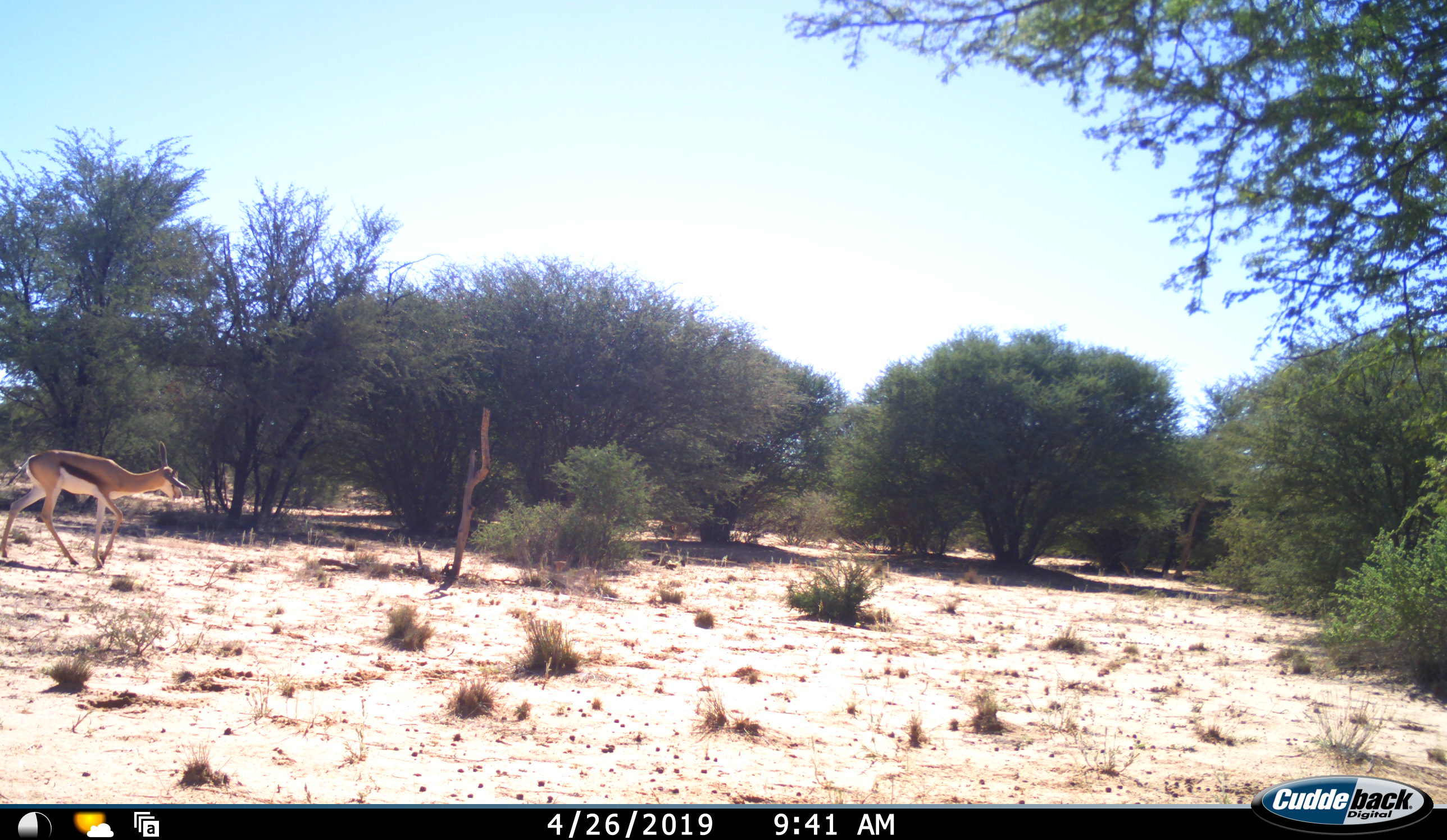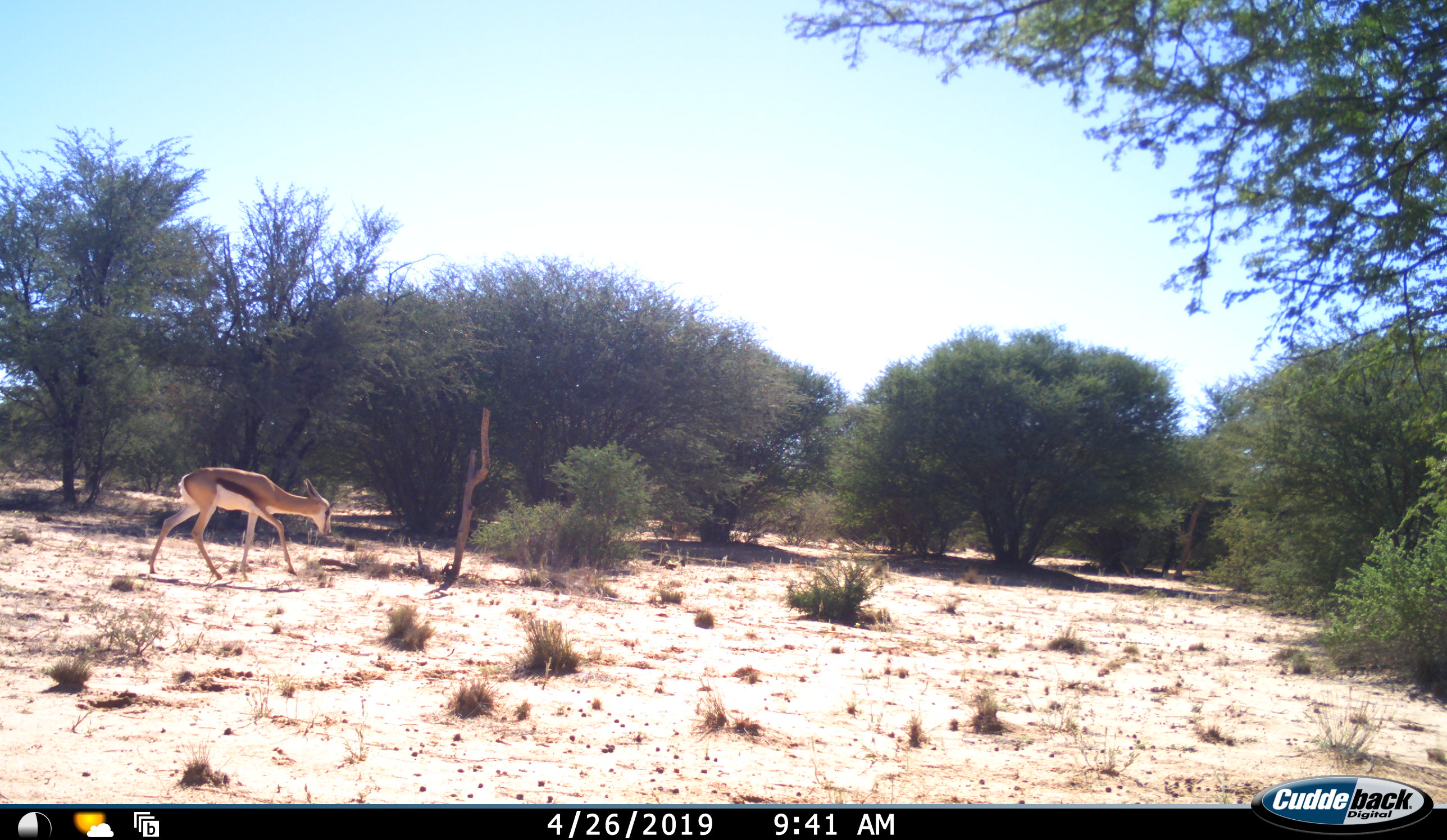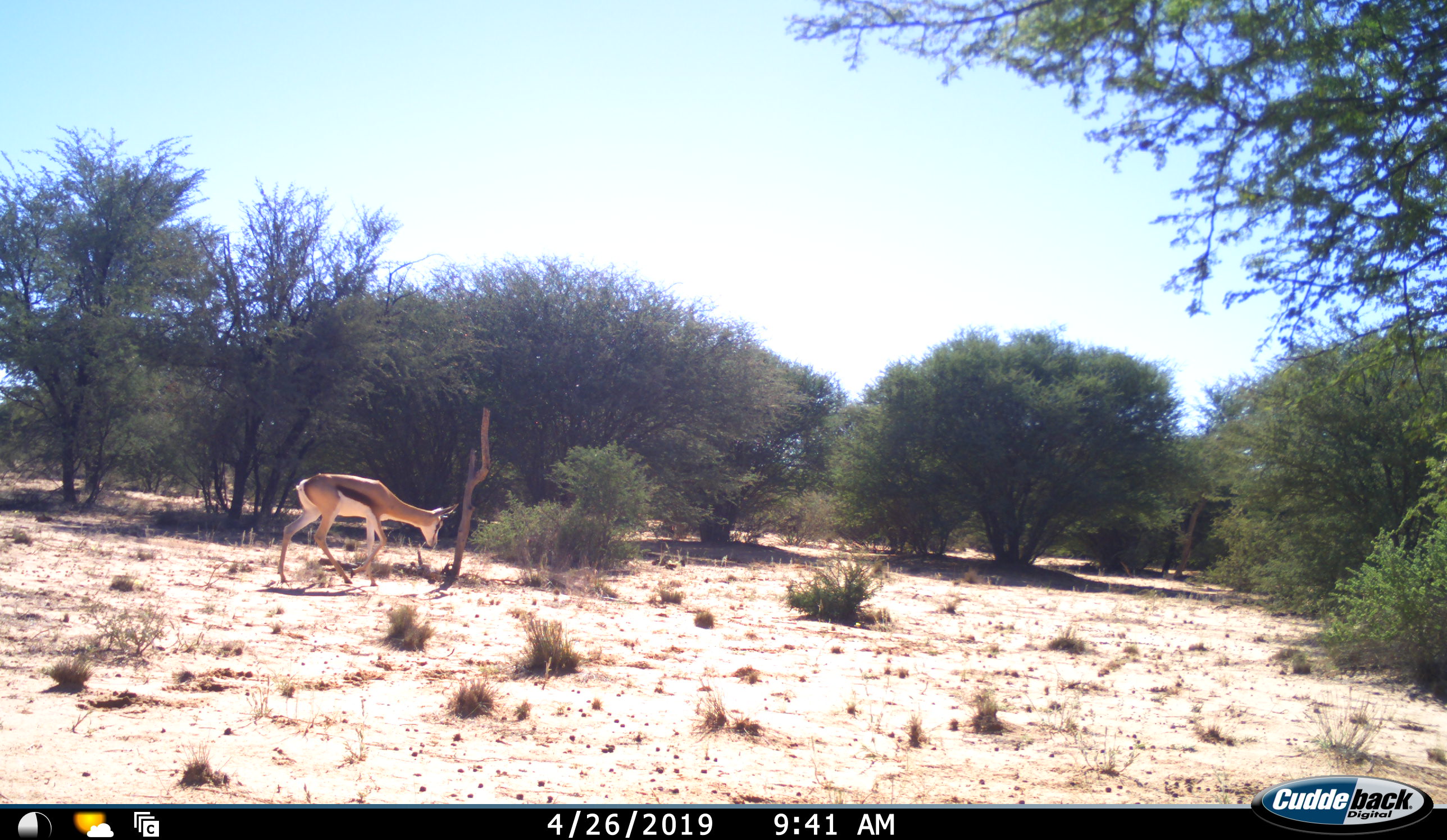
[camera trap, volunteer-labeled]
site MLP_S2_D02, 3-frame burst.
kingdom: Animalia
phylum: Chordata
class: Mammalia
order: Artiodactyla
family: Bovidae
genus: Antidorcas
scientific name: Antidorcas marsupialis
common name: springbok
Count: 1.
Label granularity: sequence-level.